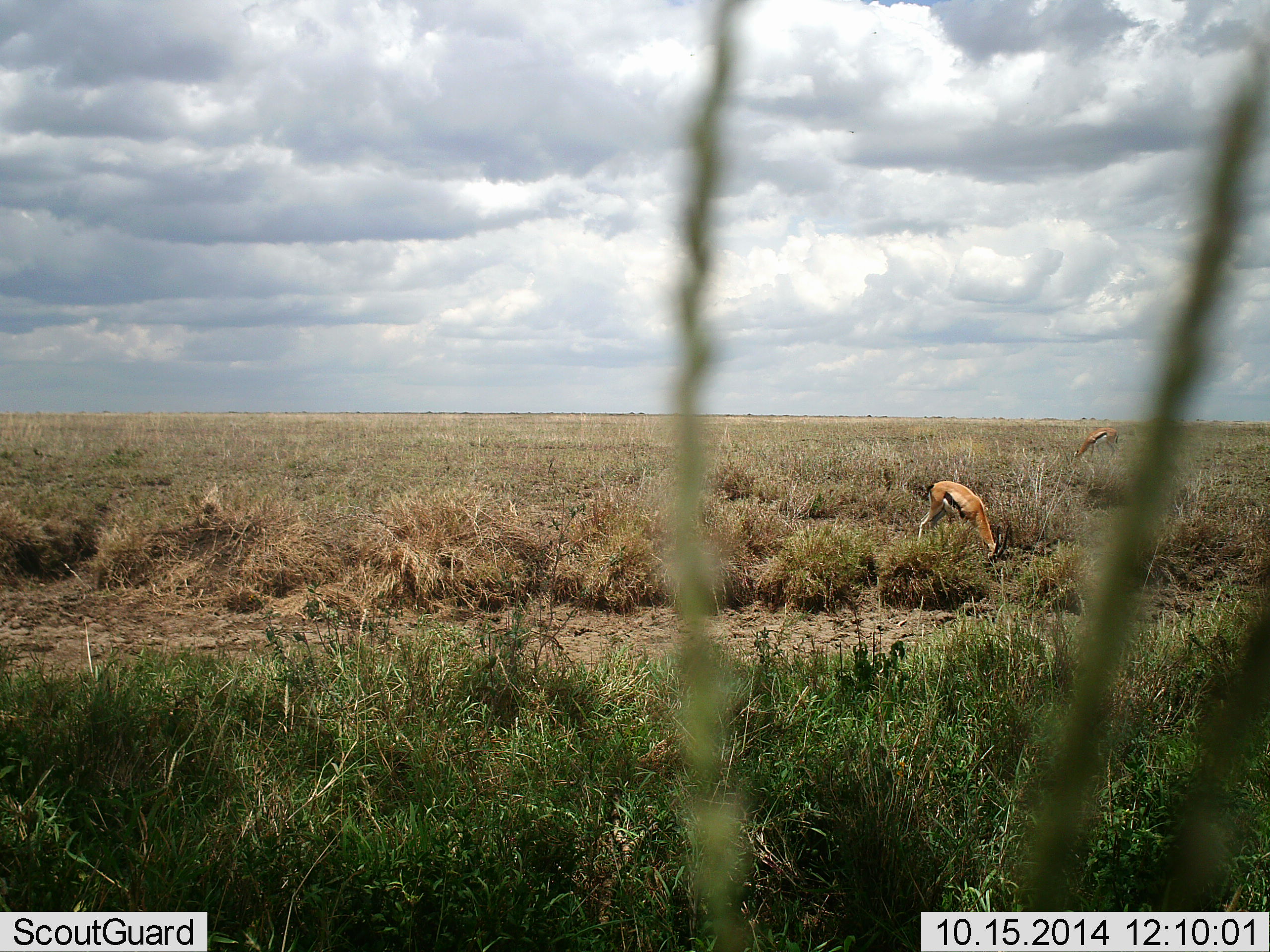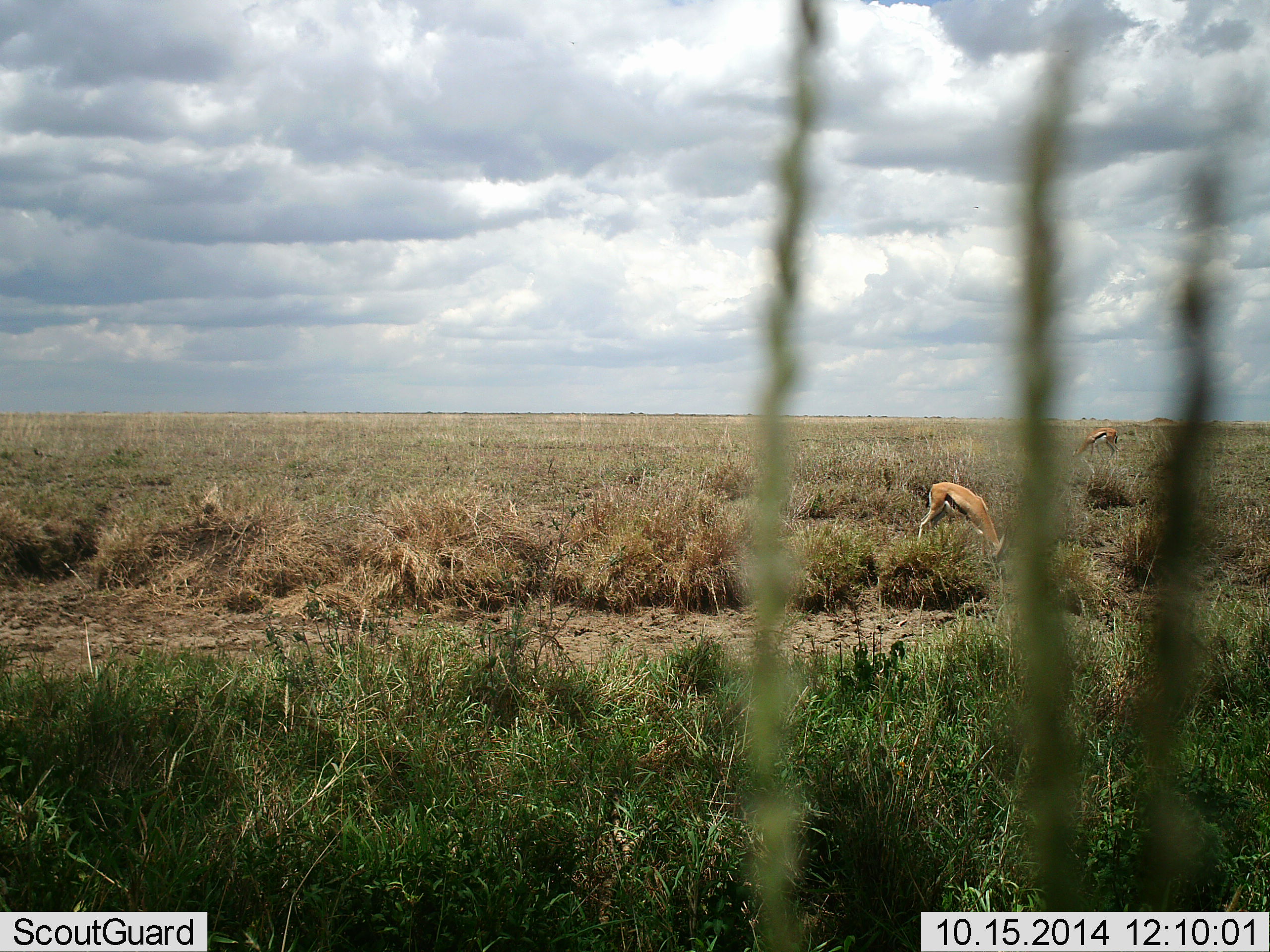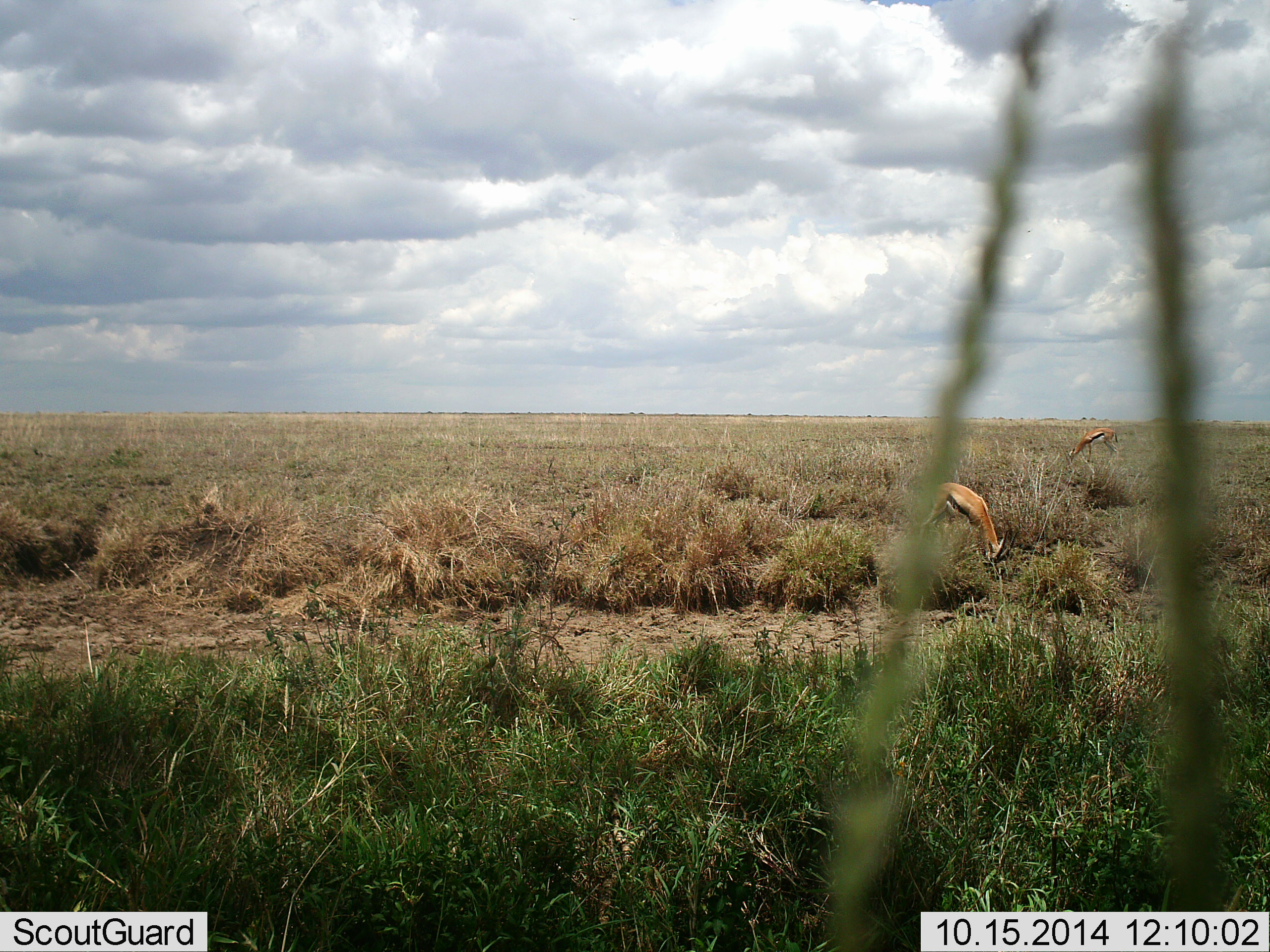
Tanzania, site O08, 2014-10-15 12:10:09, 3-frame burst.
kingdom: Animalia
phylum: Chordata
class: Mammalia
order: Artiodactyla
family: Bovidae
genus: Eudorcas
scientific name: Eudorcas thomsonii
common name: thomson's gazelle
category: gazellethomsons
Gazellethomsons (thomson's gazelle) (Eudorcas thomsonii), count 2. Behavior (volunteer vote fractions): standing 30%, resting 0%, moving 0%, interacting 0%. Young present (vote fraction): 0%. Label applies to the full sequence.